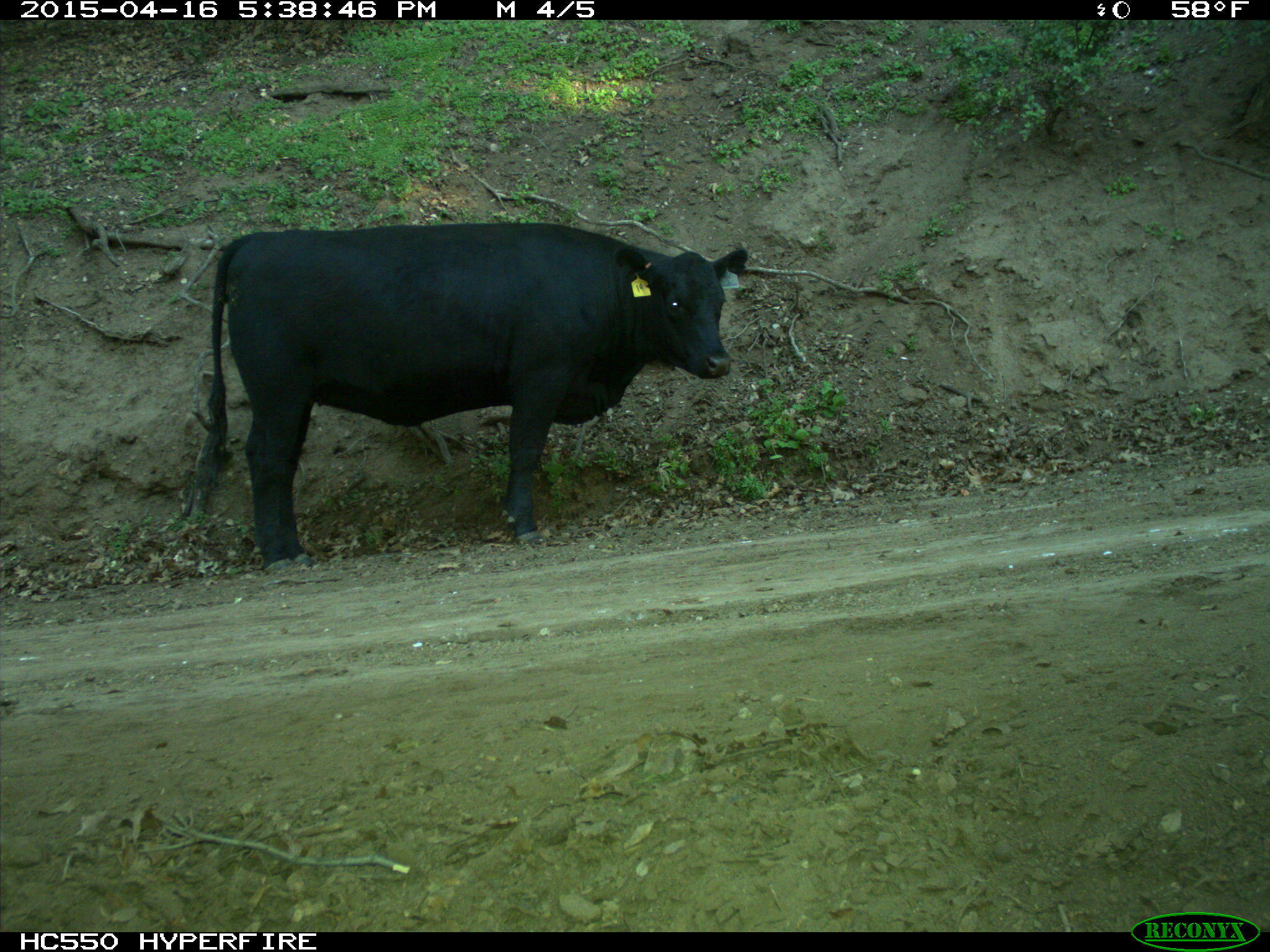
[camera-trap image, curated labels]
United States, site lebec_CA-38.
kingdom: Animalia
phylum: Chordata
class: Mammalia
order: Artiodactyla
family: Bovidae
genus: Bos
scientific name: Bos taurus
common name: domestic cow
Bos taurus (domestic cow).